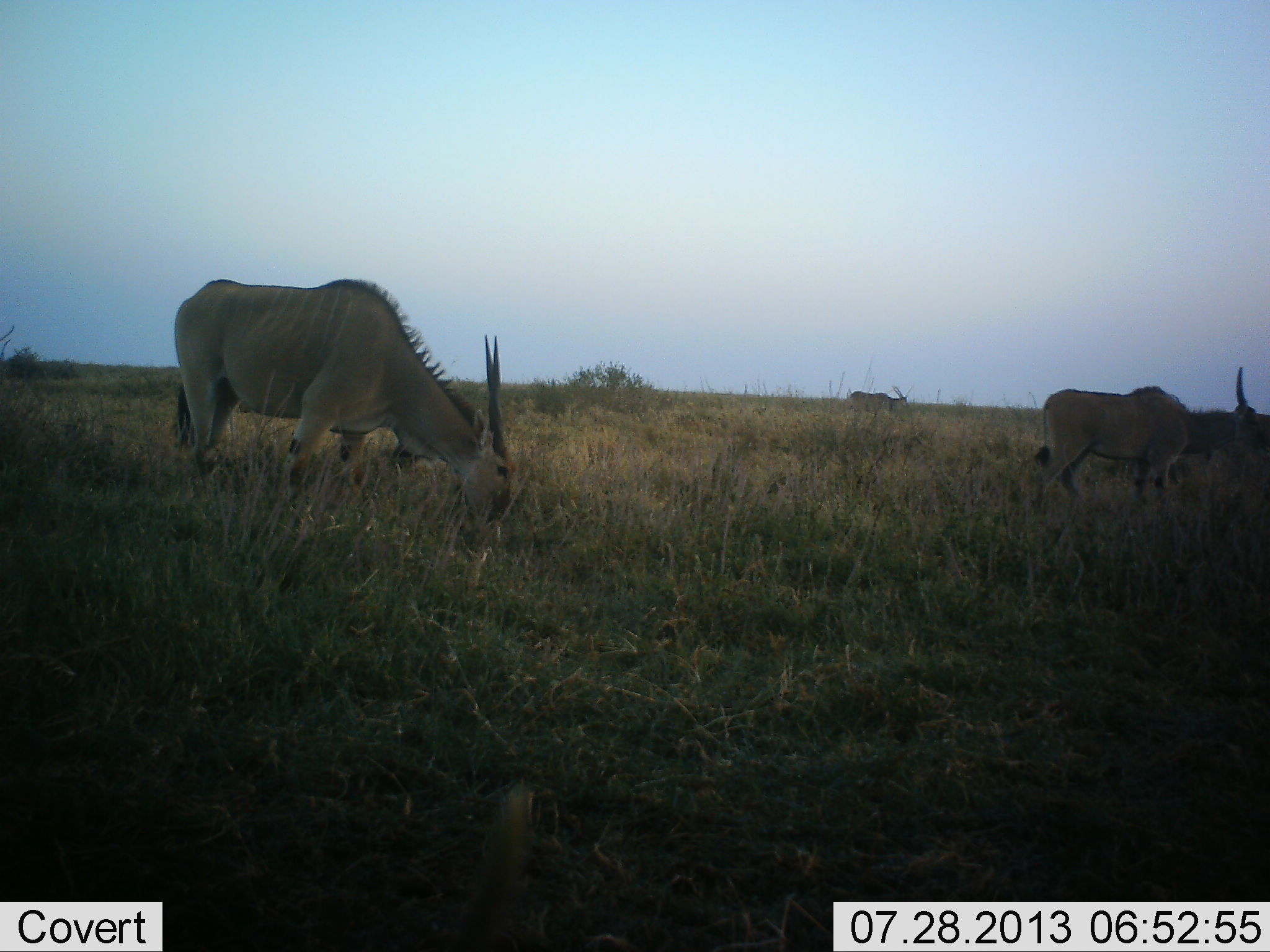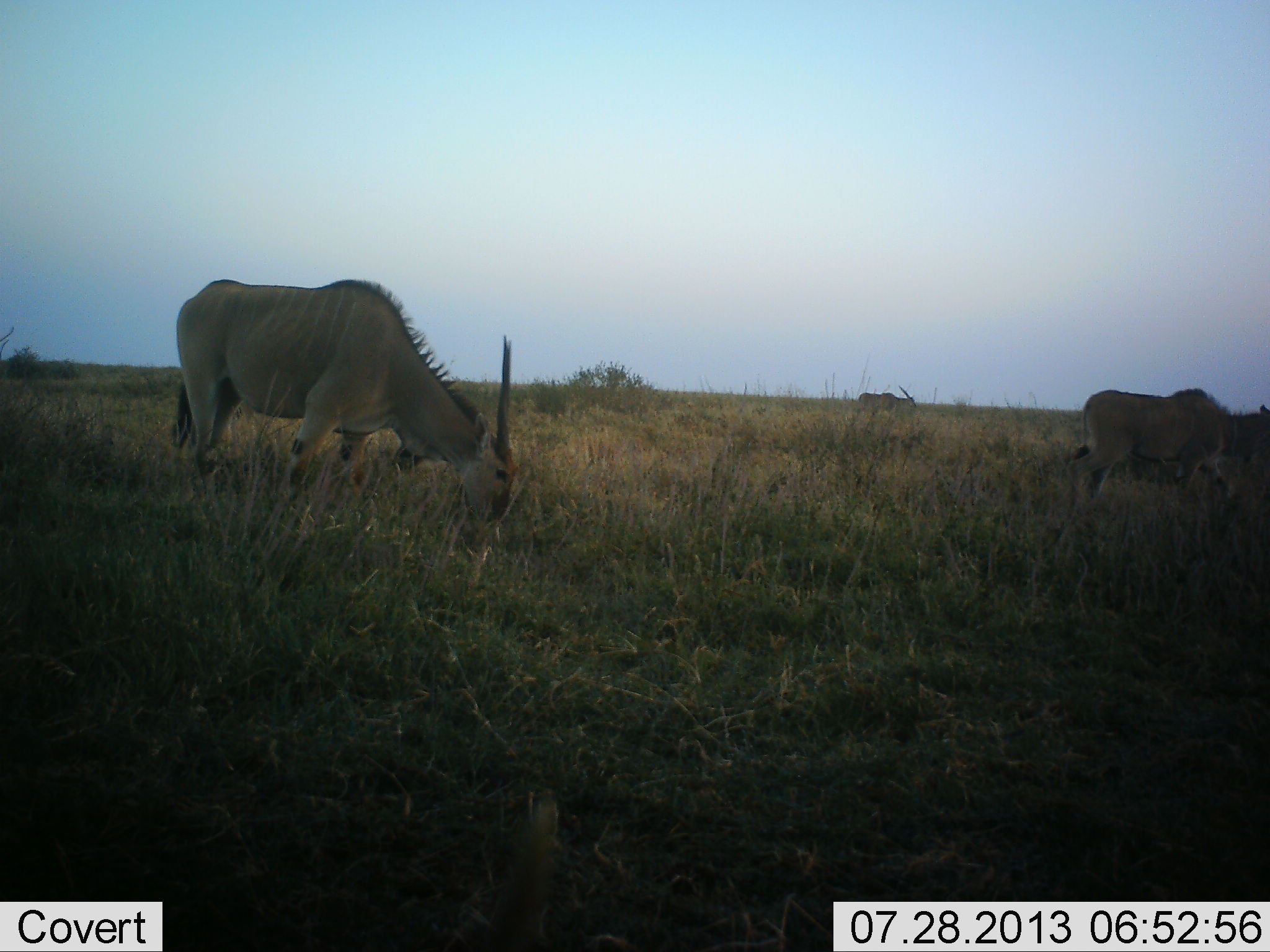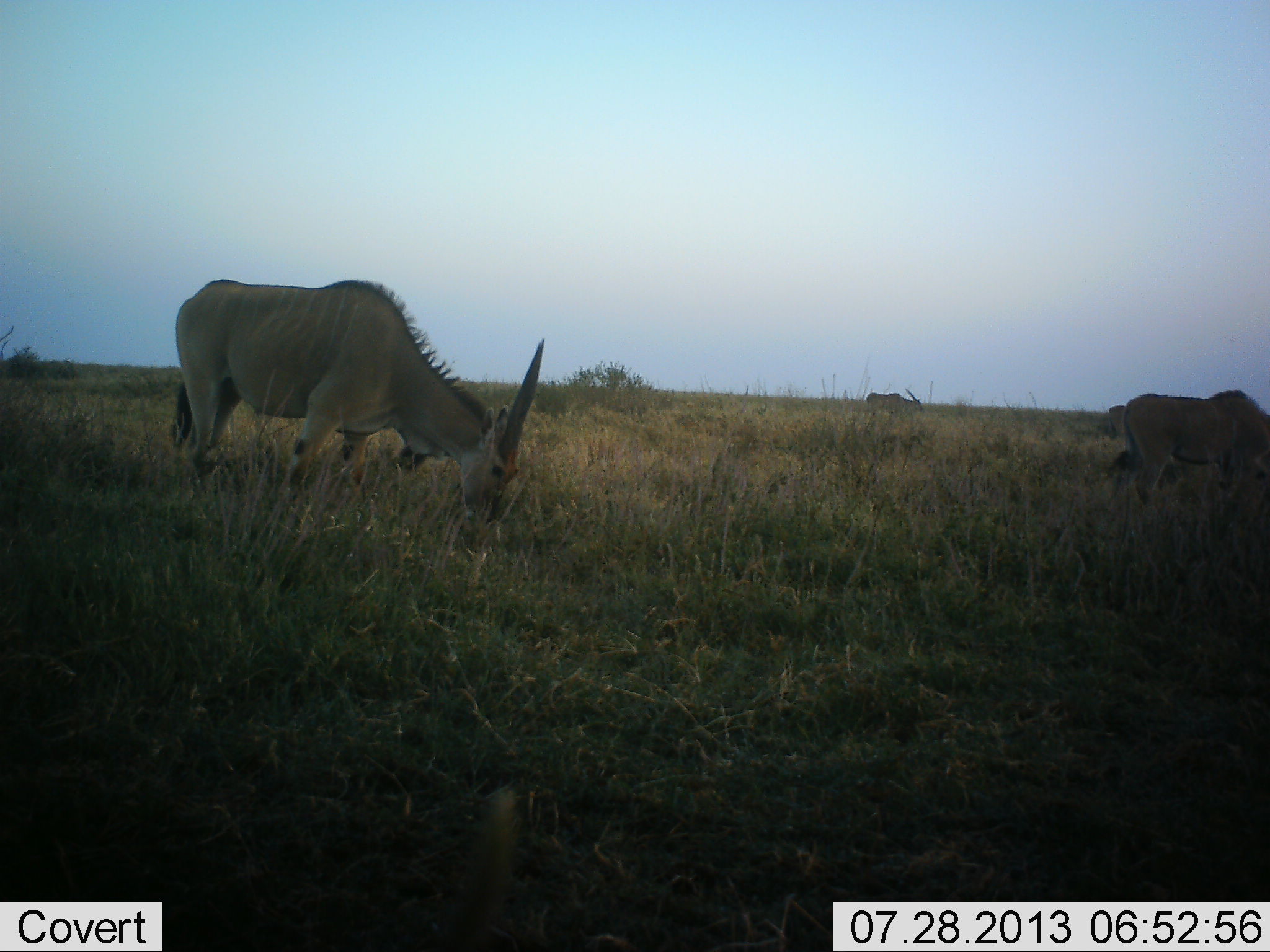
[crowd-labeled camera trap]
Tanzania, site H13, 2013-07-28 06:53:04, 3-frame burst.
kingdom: Animalia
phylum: Chordata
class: Mammalia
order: Artiodactyla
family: Bovidae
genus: Tragelaphus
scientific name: Tragelaphus oryx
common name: eland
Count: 3.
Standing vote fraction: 24%.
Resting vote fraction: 0%.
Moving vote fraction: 48%.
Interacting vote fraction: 0%.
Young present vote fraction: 0%.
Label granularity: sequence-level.